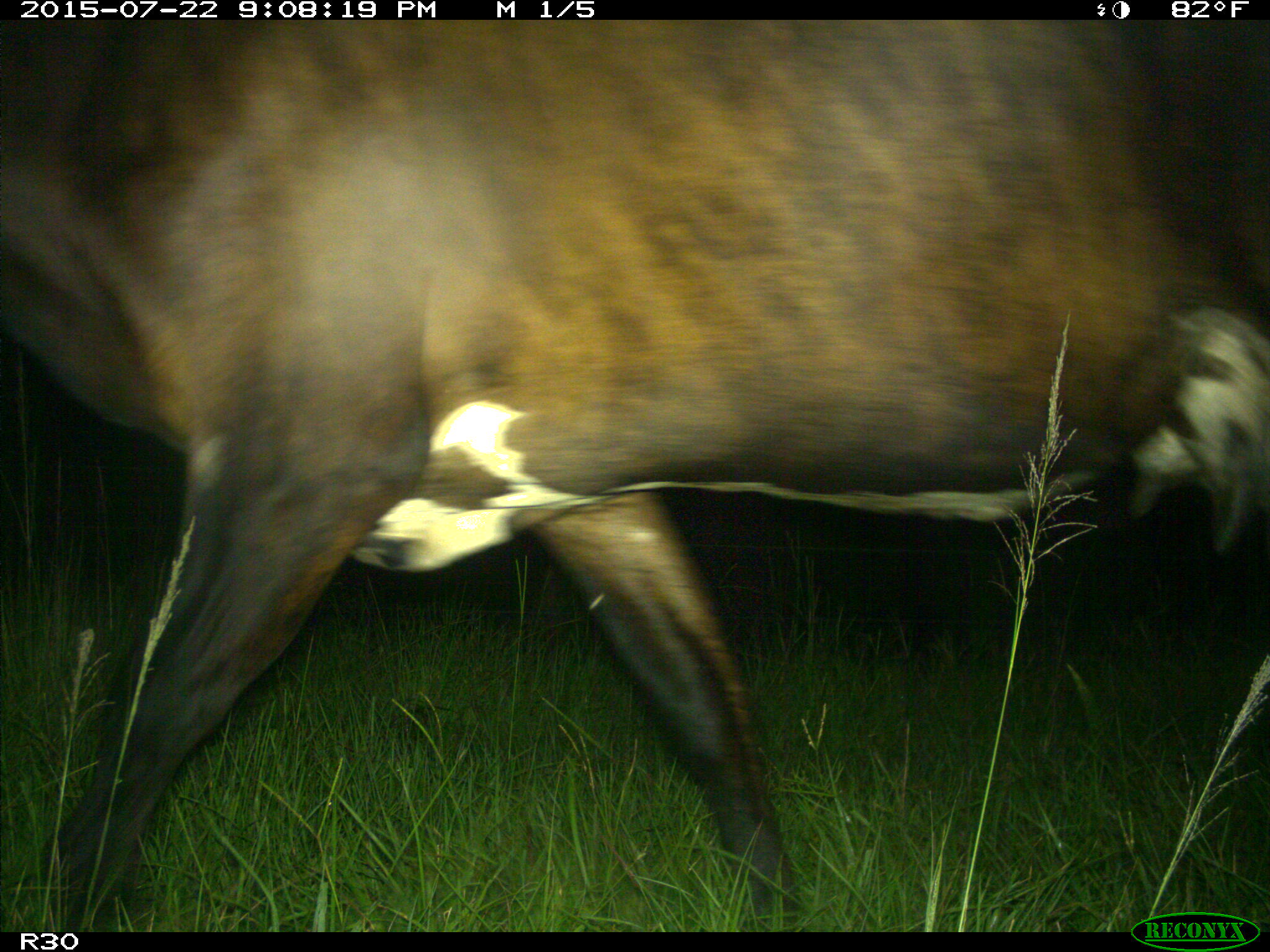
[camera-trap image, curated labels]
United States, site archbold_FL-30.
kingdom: Animalia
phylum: Chordata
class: Mammalia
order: Artiodactyla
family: Bovidae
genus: Bos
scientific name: Bos taurus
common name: domestic cow